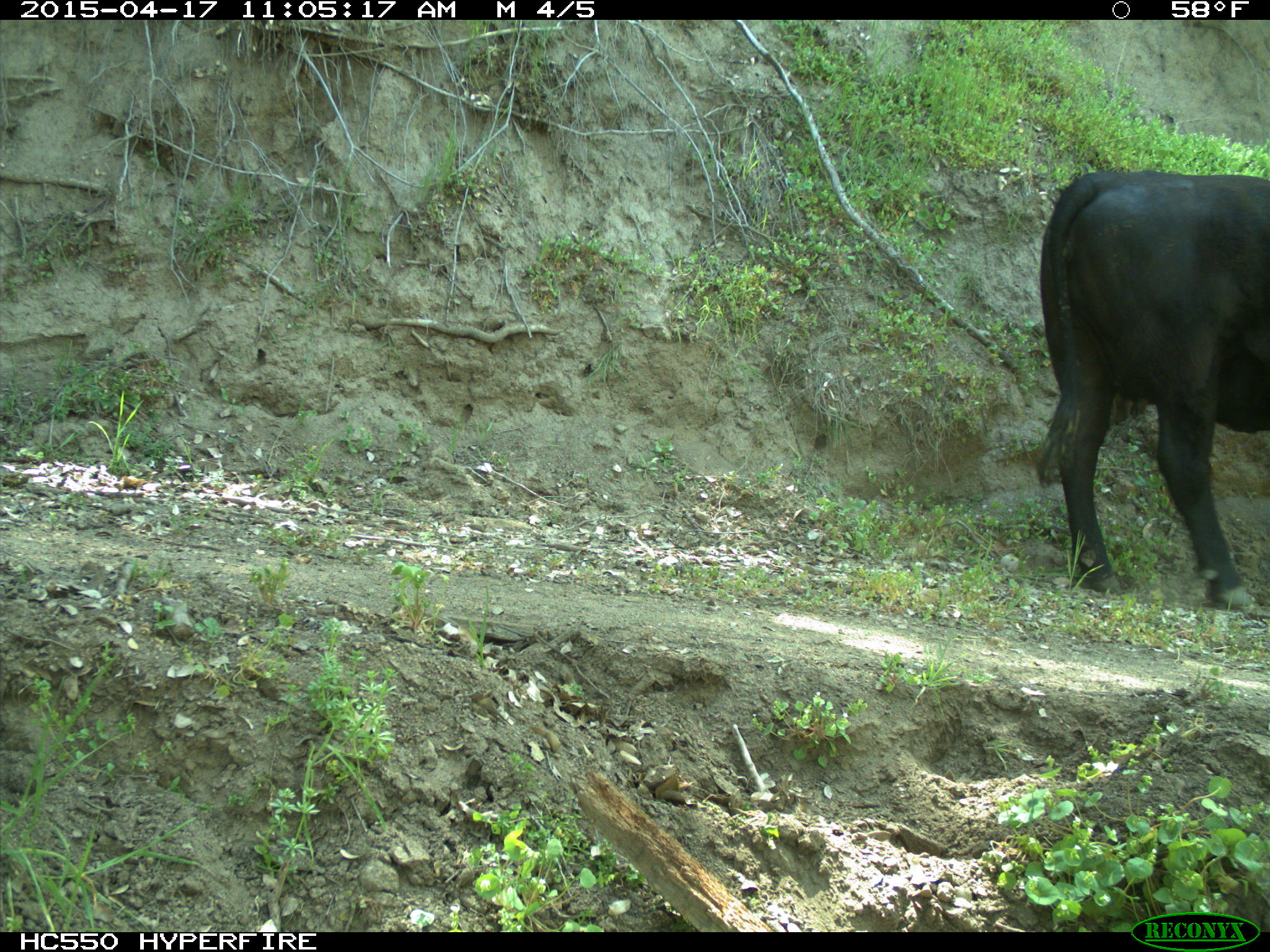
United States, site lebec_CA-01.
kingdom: Animalia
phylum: Chordata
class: Mammalia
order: Artiodactyla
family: Bovidae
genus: Bos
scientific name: Bos taurus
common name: domestic cow